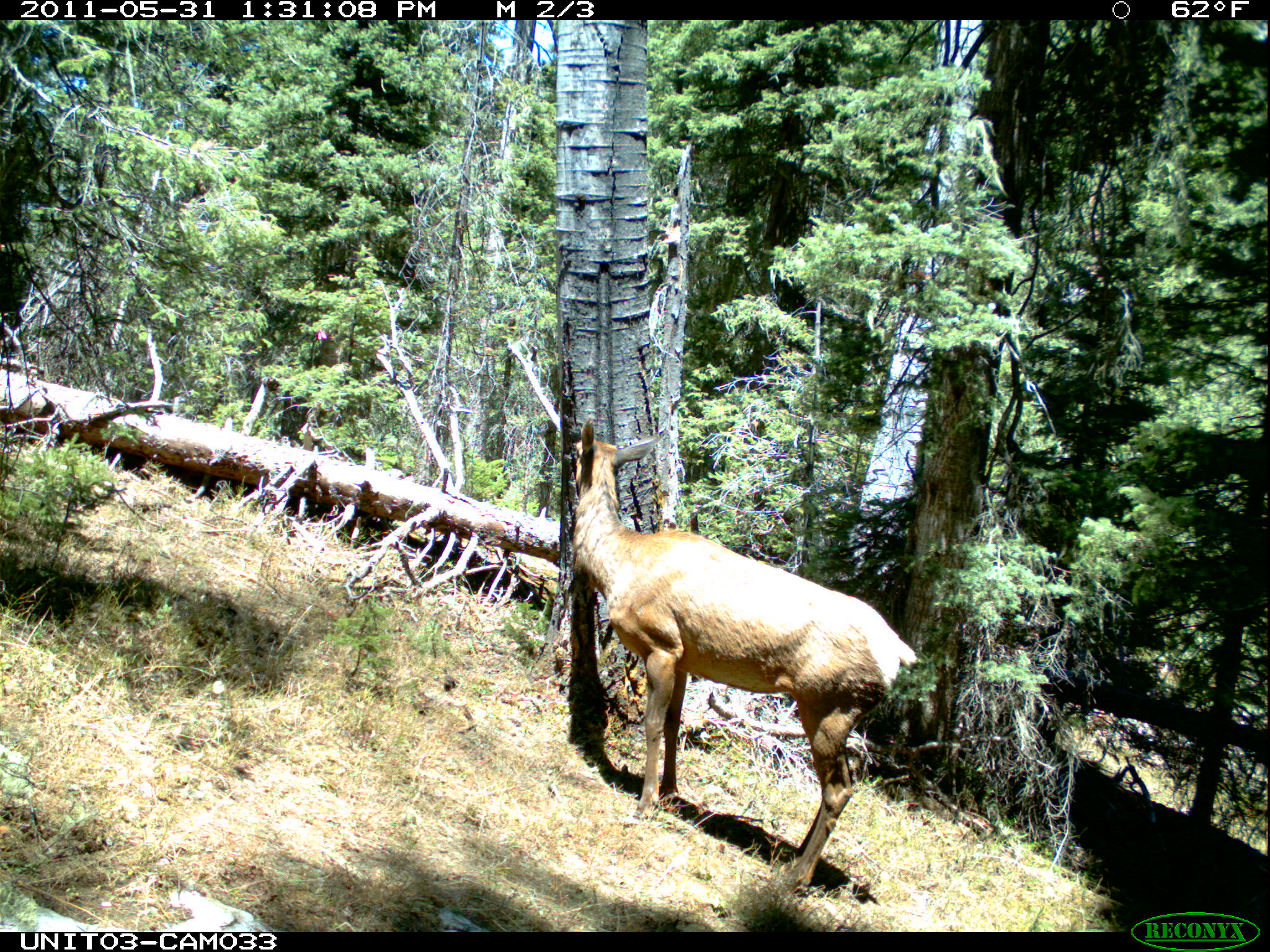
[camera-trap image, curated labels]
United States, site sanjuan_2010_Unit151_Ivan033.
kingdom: Animalia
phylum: Chordata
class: Mammalia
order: Artiodactyla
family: Cervidae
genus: Cervus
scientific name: Cervus elaphus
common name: red deer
Cervus elaphus (red deer).